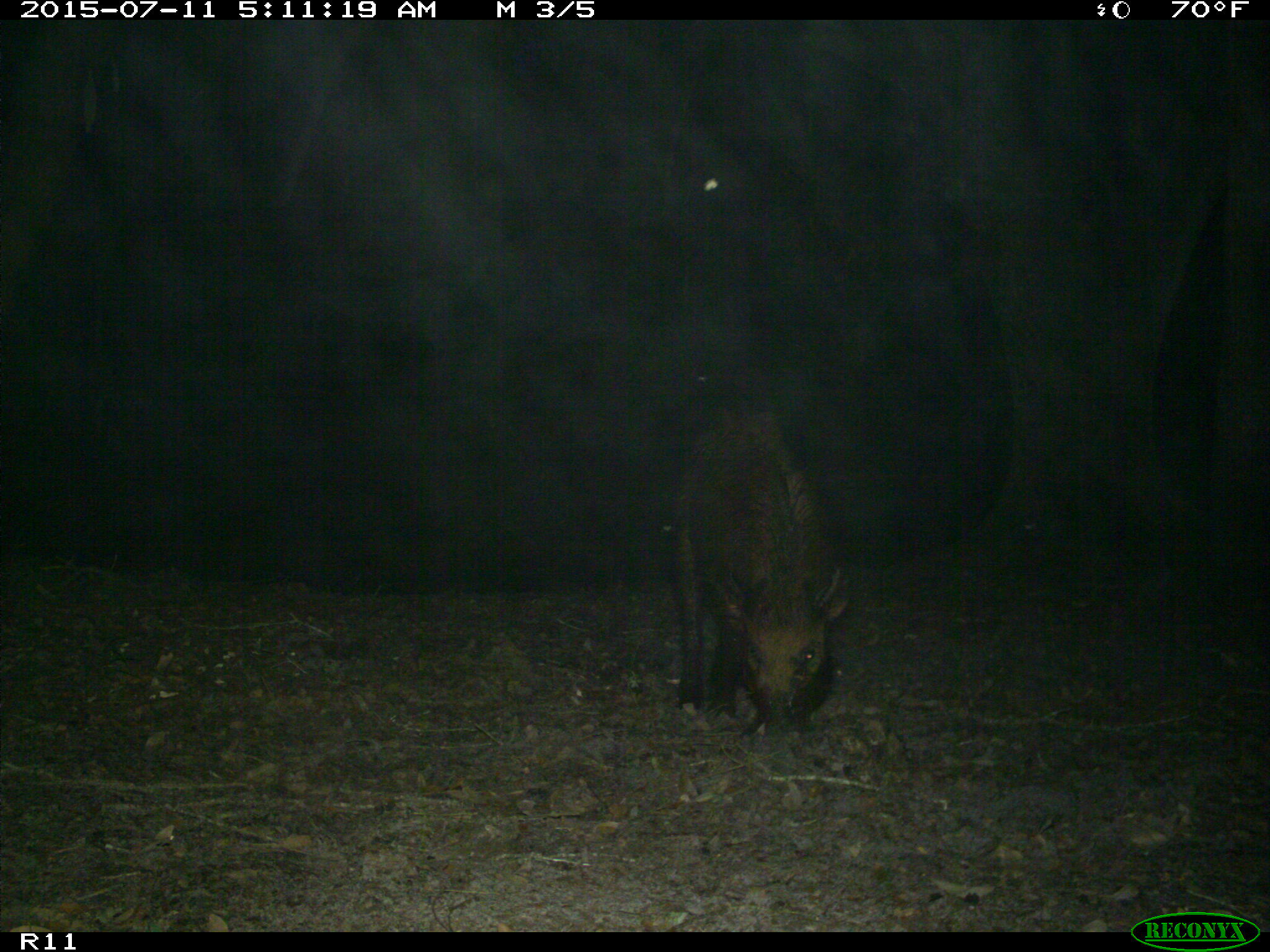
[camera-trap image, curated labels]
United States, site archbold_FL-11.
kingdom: Animalia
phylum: Chordata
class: Mammalia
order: Artiodactyla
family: Suidae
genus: Sus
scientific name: Sus scrofa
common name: wild boar